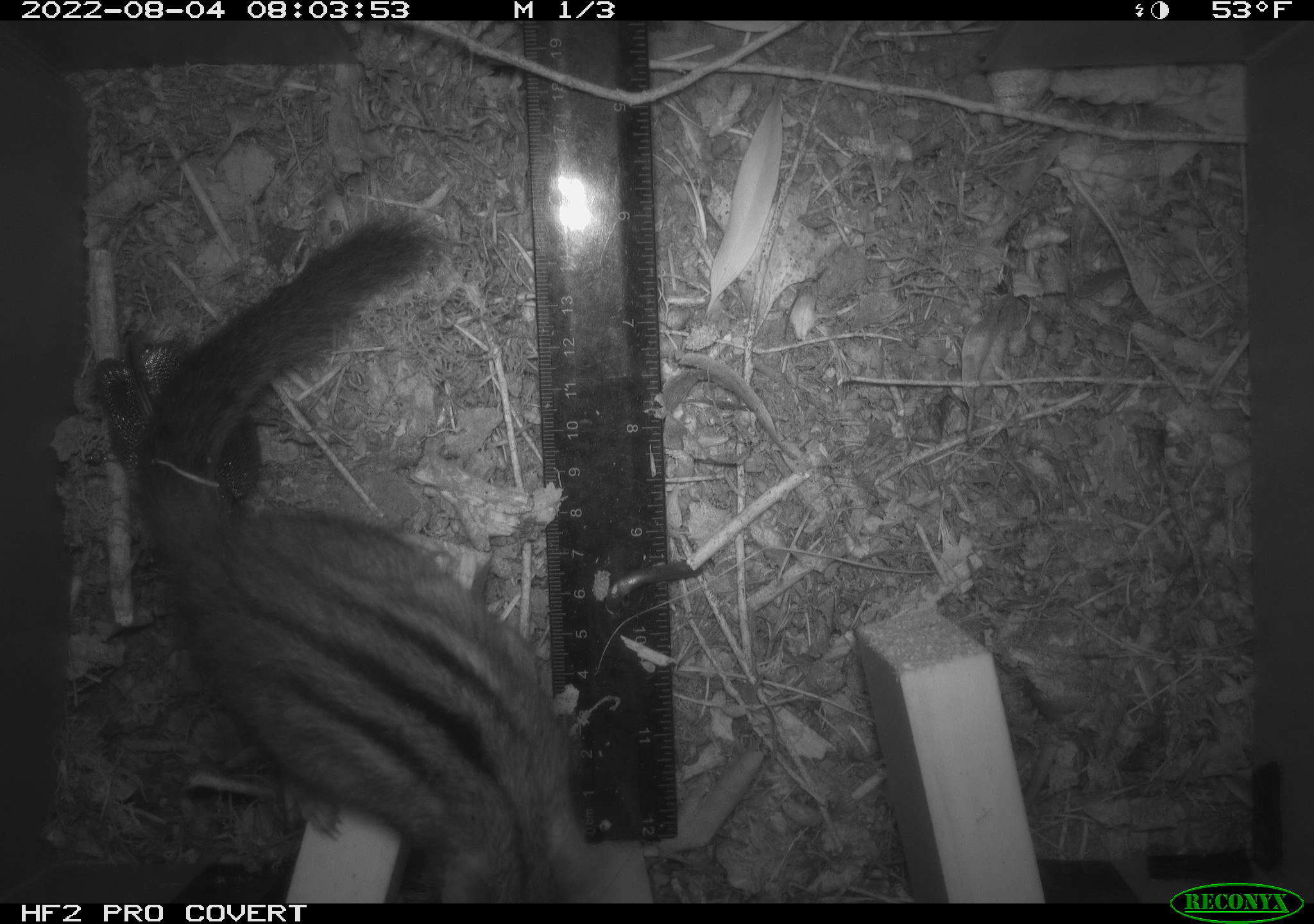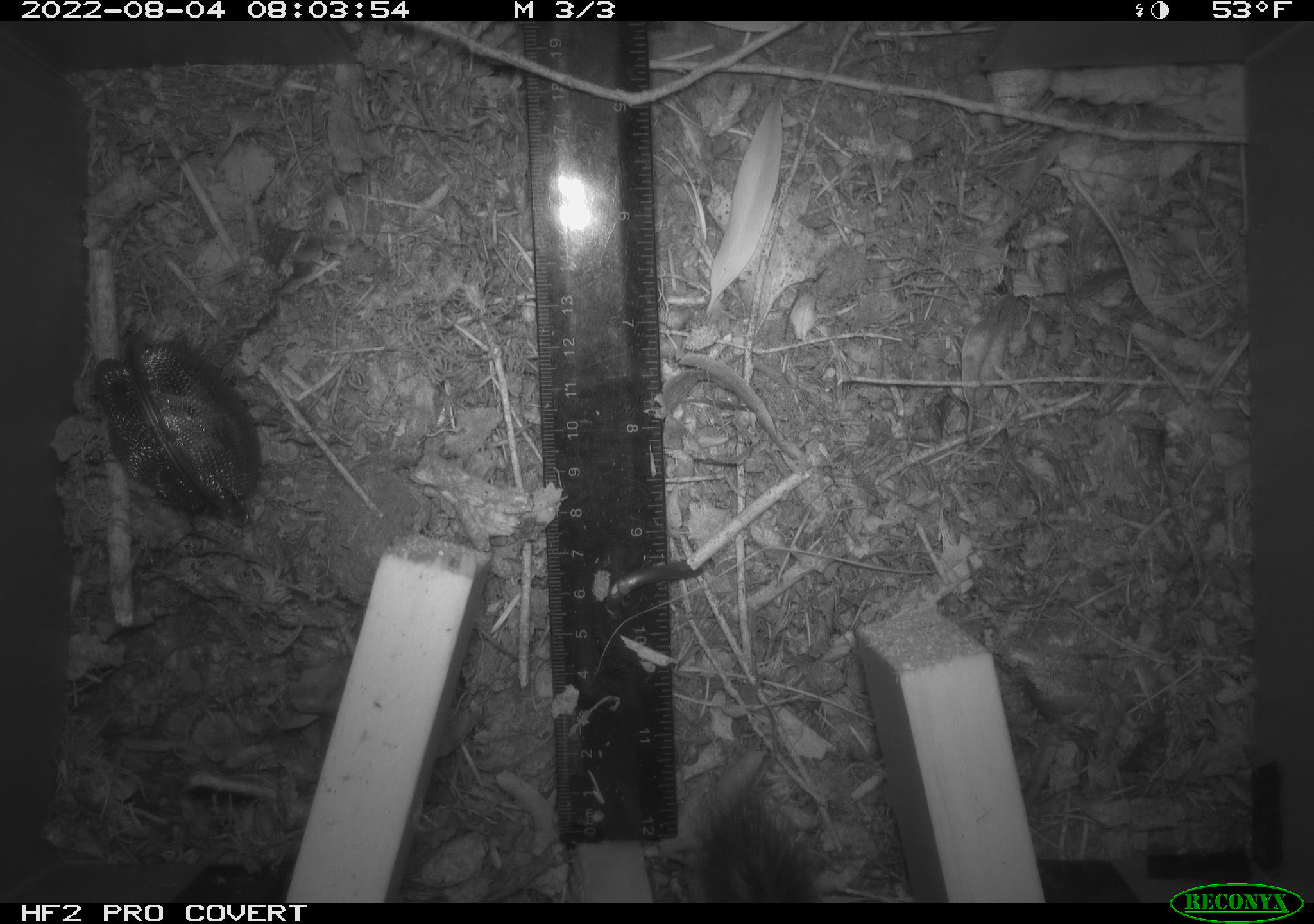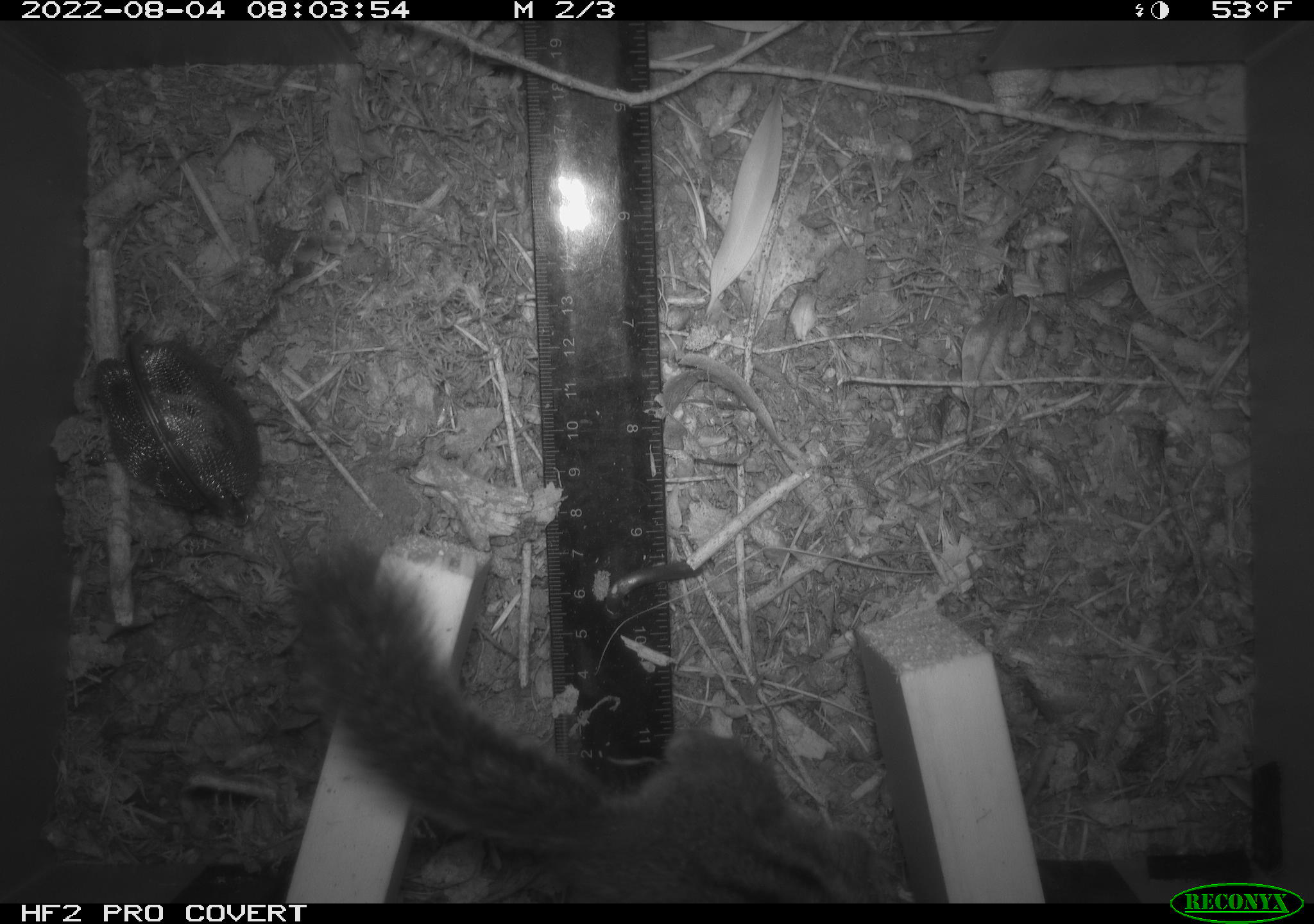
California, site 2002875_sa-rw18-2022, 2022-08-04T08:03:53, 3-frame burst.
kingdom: Animalia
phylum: Chordata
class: Mammalia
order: Rodentia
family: Sciuridae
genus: Neotamias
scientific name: Neotamias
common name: western chipmunks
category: neotamias species